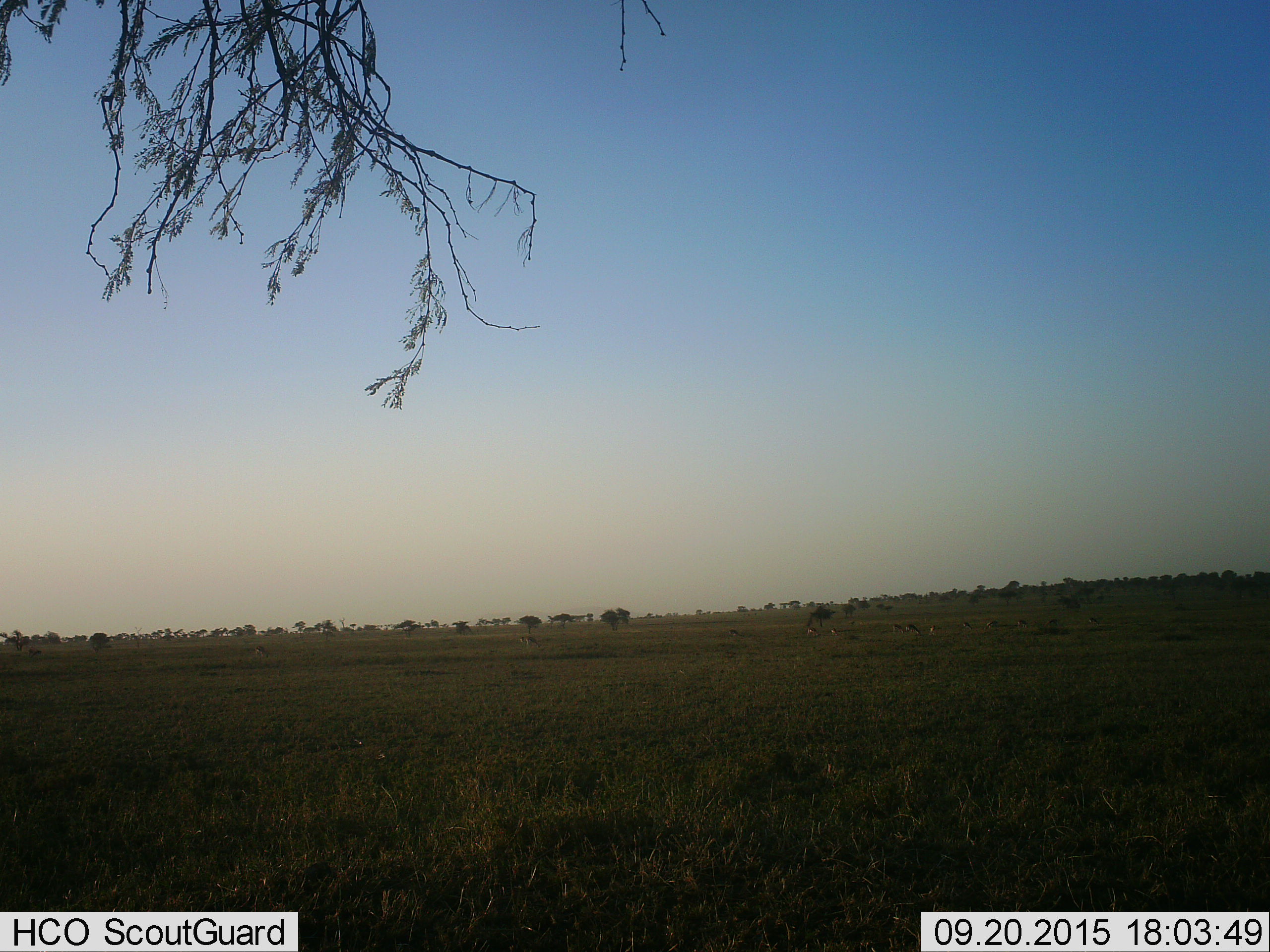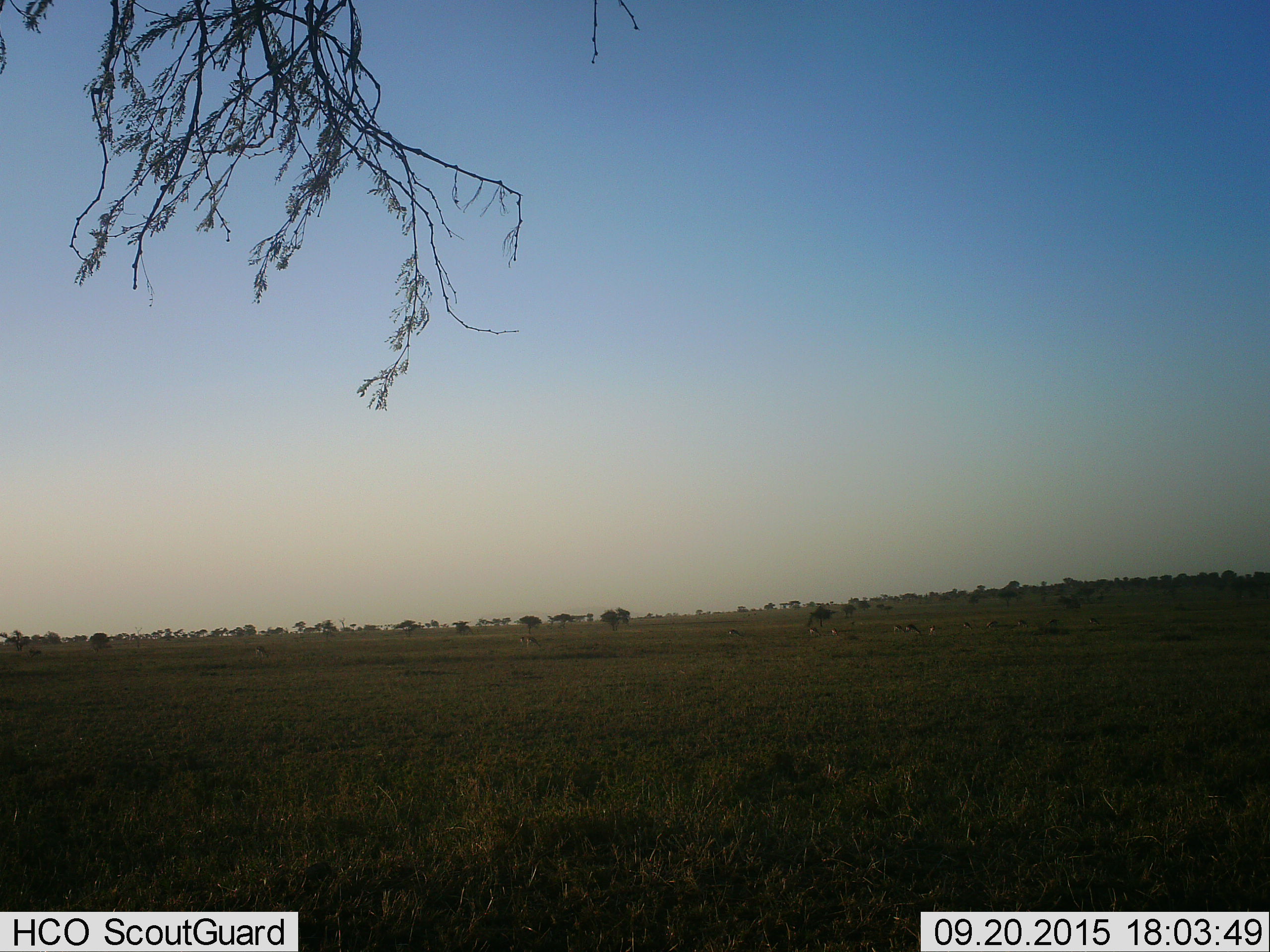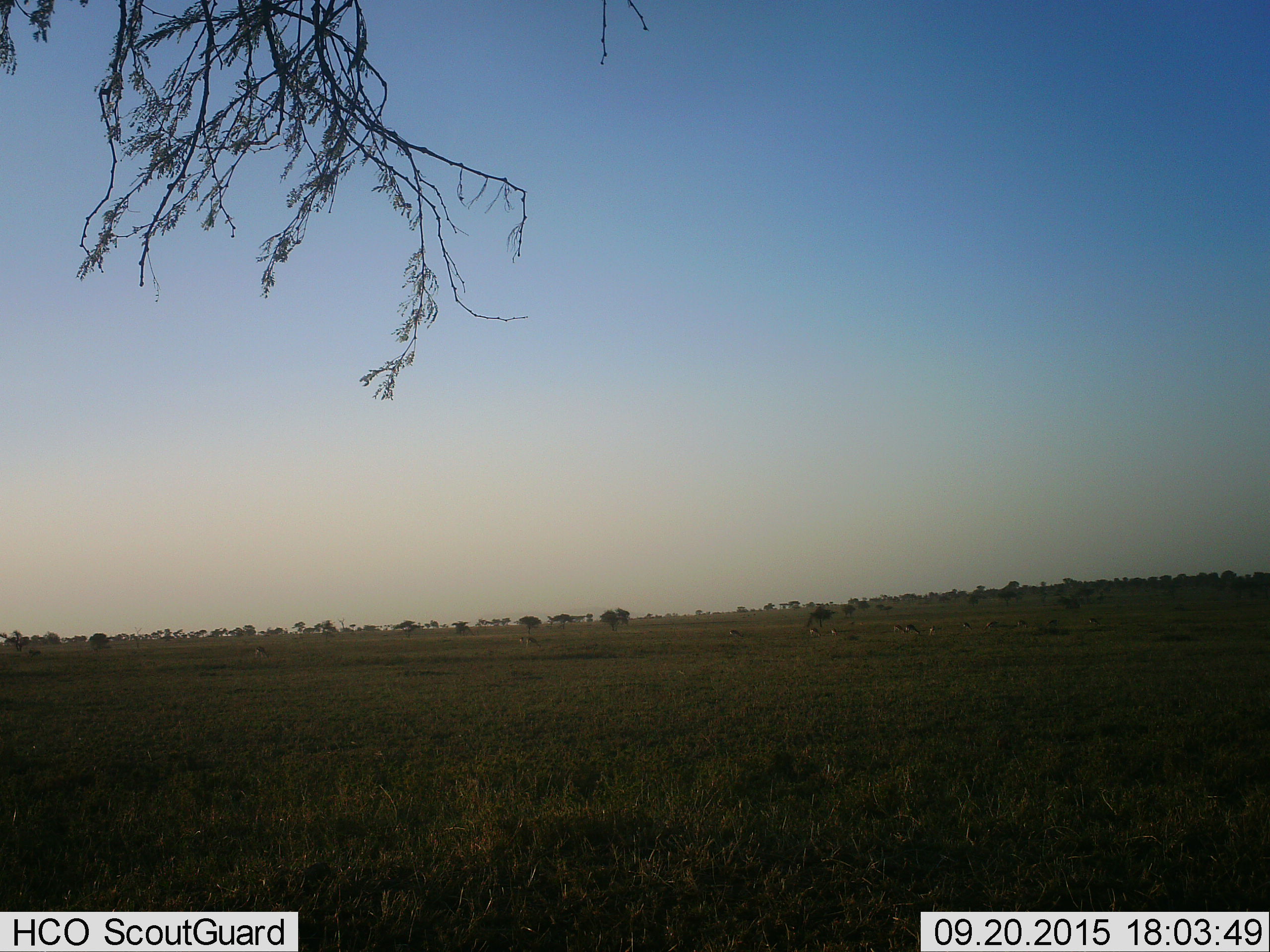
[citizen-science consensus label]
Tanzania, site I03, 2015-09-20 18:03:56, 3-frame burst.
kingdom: Animalia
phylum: Chordata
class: Mammalia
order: Artiodactyla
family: Bovidae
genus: Eudorcas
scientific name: Eudorcas thomsonii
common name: thomson's gazelle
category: gazellethomsons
Gazellethomsons (thomson's gazelle) (Eudorcas thomsonii), count 11-50. Behavior (volunteer vote fractions): standing 57%, resting 14%, moving 14%, interacting 0%. Young present (vote fraction): 0%. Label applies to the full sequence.